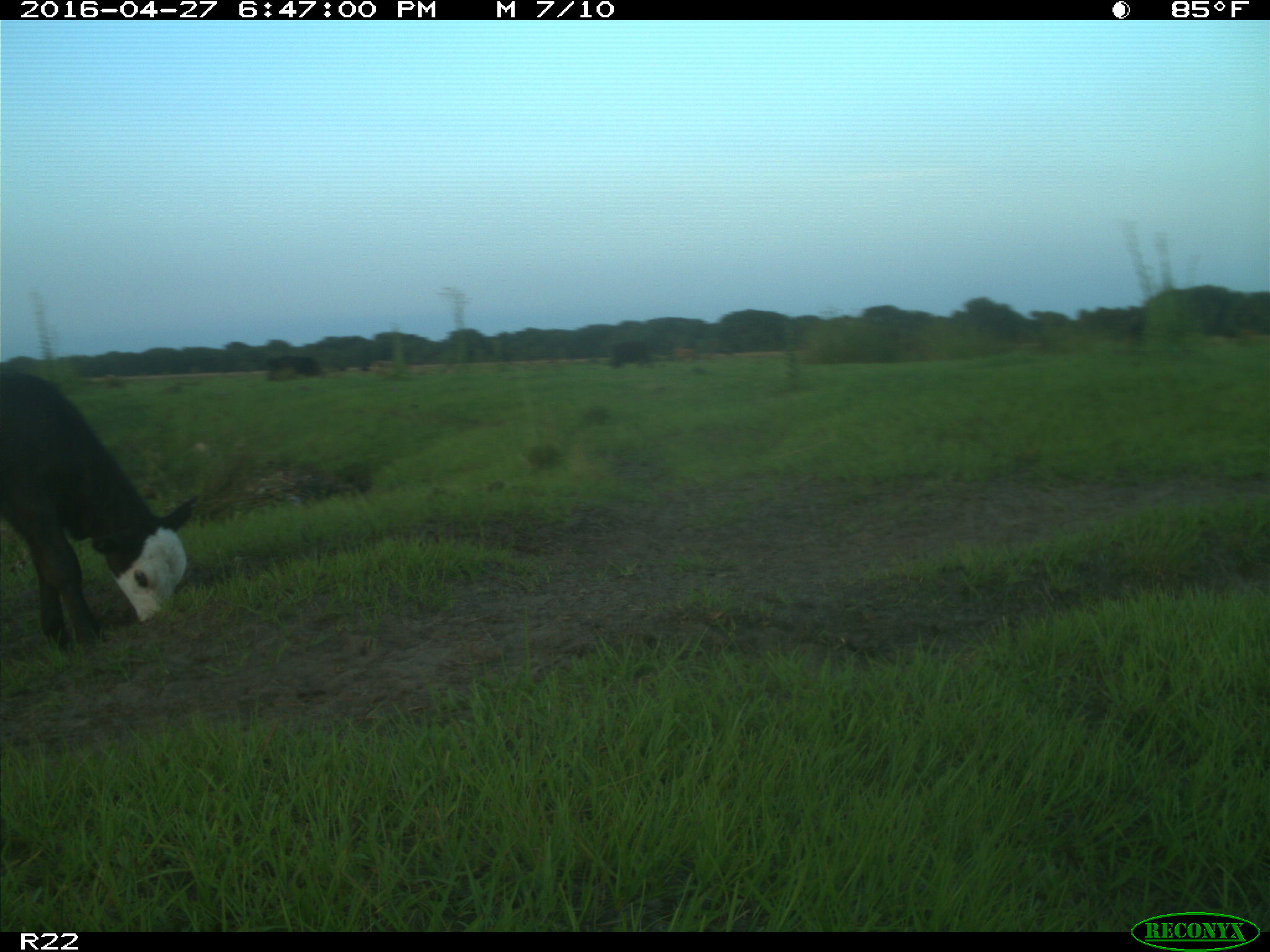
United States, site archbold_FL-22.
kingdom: Animalia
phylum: Chordata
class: Mammalia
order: Artiodactyla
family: Bovidae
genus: Bos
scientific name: Bos taurus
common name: domestic cow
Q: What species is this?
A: Bos taurus (domestic cow).